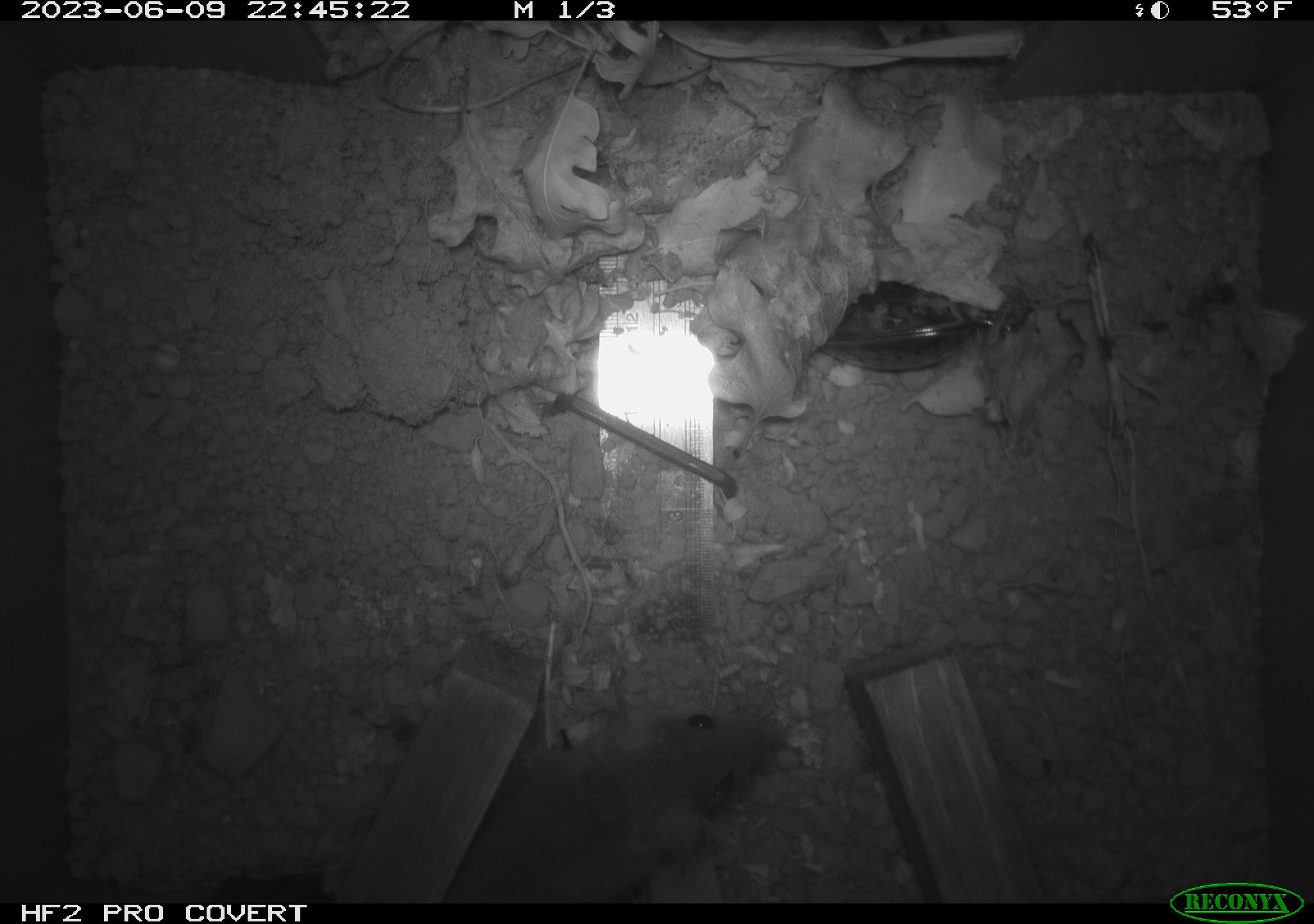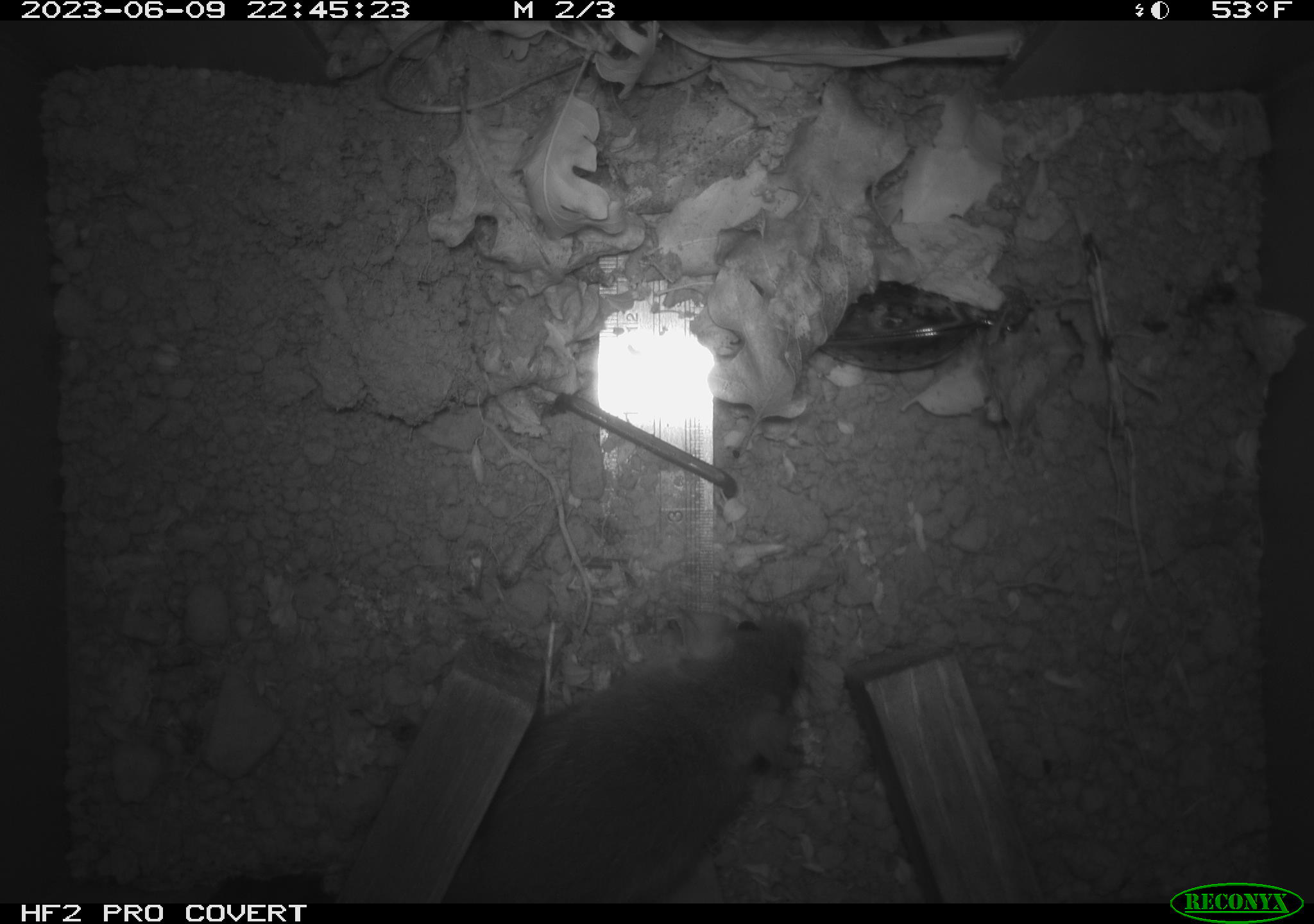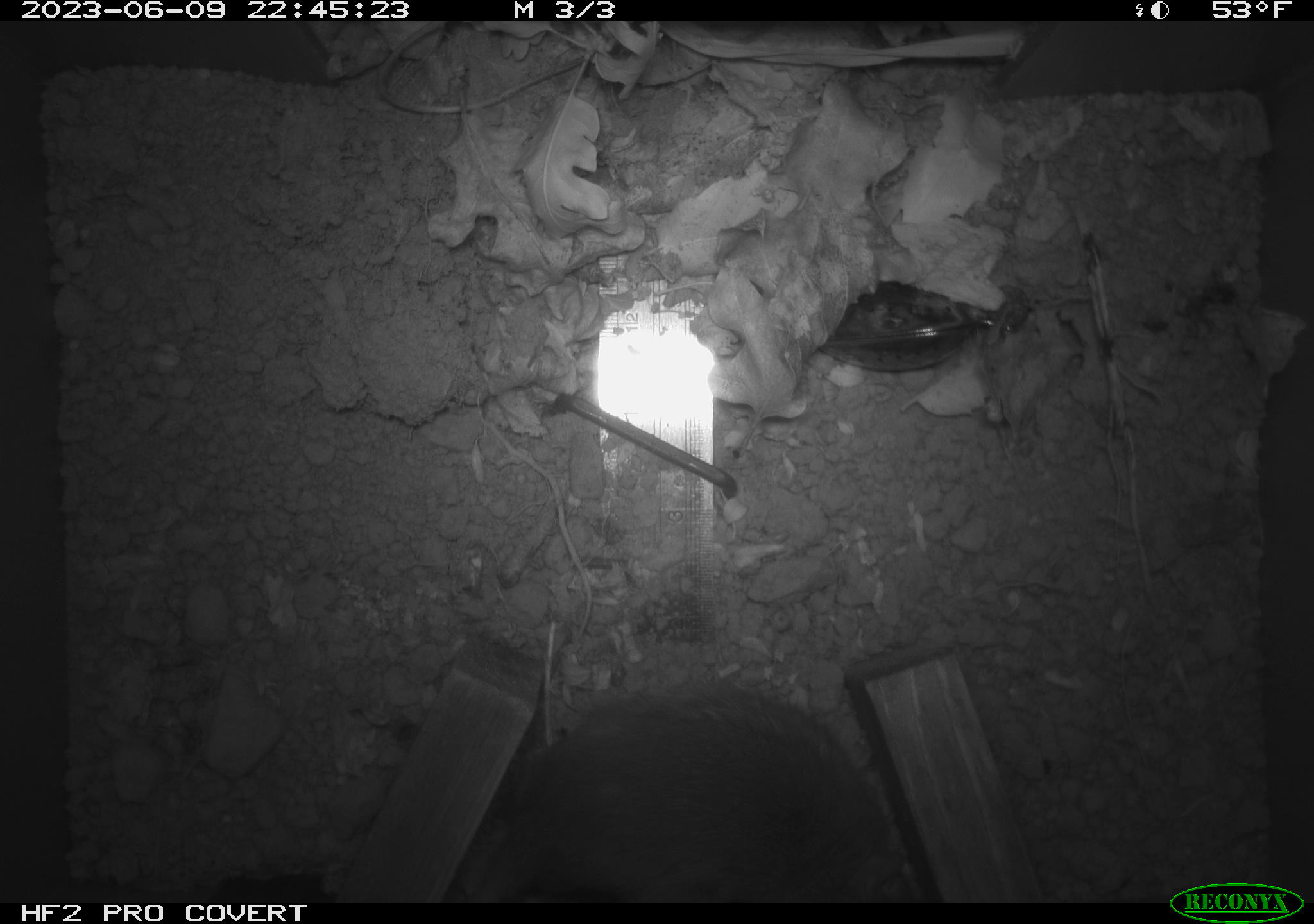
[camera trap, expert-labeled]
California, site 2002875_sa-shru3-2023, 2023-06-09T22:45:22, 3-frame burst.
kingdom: Animalia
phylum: Chordata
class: Mammalia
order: Rodentia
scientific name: Rodentia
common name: mouse species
Mouse species (Rodentia).